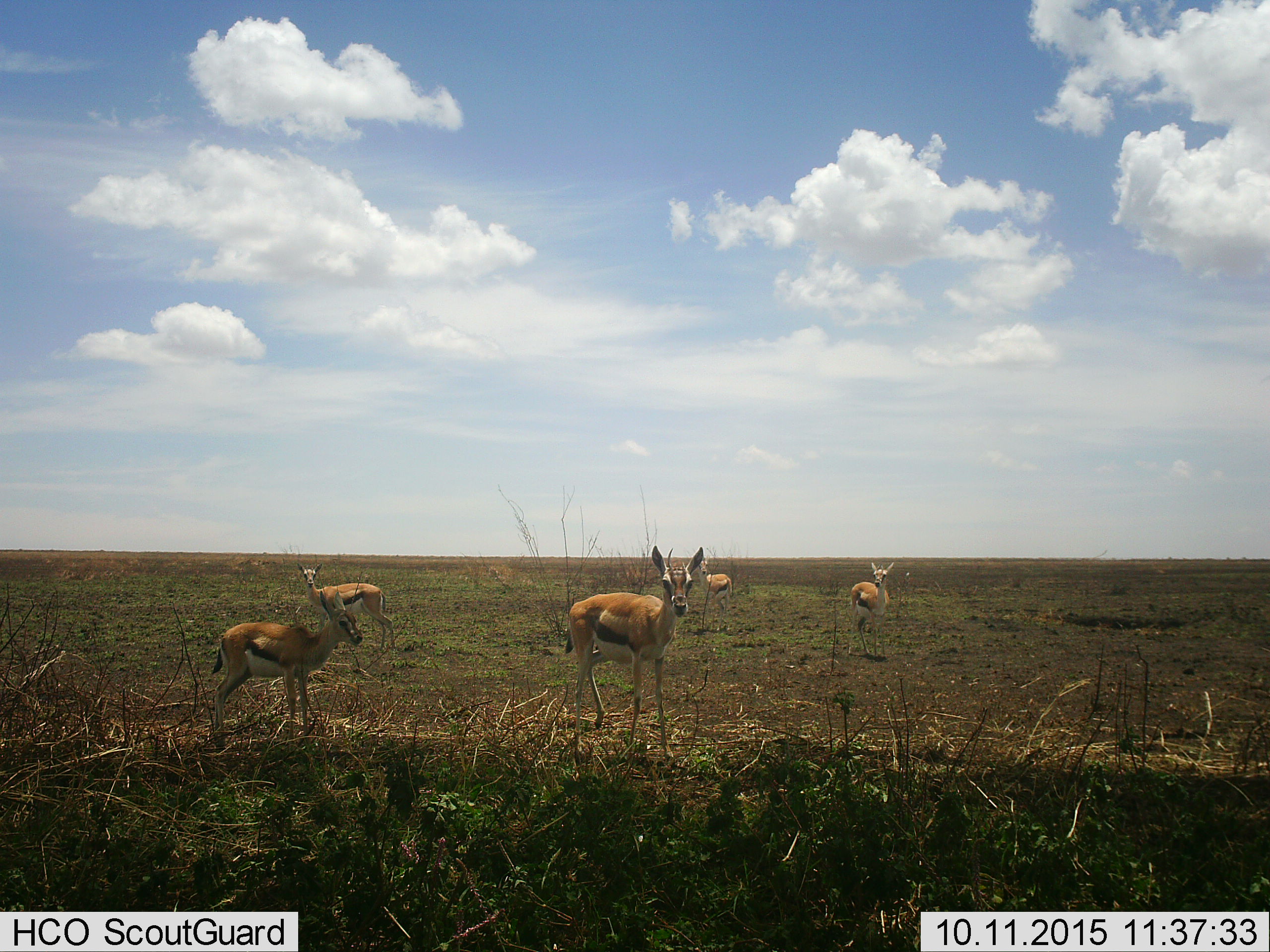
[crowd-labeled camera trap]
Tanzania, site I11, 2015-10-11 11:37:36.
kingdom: Animalia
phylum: Chordata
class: Mammalia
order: Artiodactyla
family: Bovidae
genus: Eudorcas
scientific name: Eudorcas thomsonii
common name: thomson's gazelle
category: gazellethomsons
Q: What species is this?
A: Gazellethomsons (thomson's gazelle) (Eudorcas thomsonii).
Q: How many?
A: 5.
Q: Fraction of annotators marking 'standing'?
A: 100%.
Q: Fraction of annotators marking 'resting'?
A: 0%.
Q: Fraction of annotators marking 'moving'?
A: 10%.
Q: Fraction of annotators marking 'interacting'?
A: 0%.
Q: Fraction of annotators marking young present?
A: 30%.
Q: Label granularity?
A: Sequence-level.